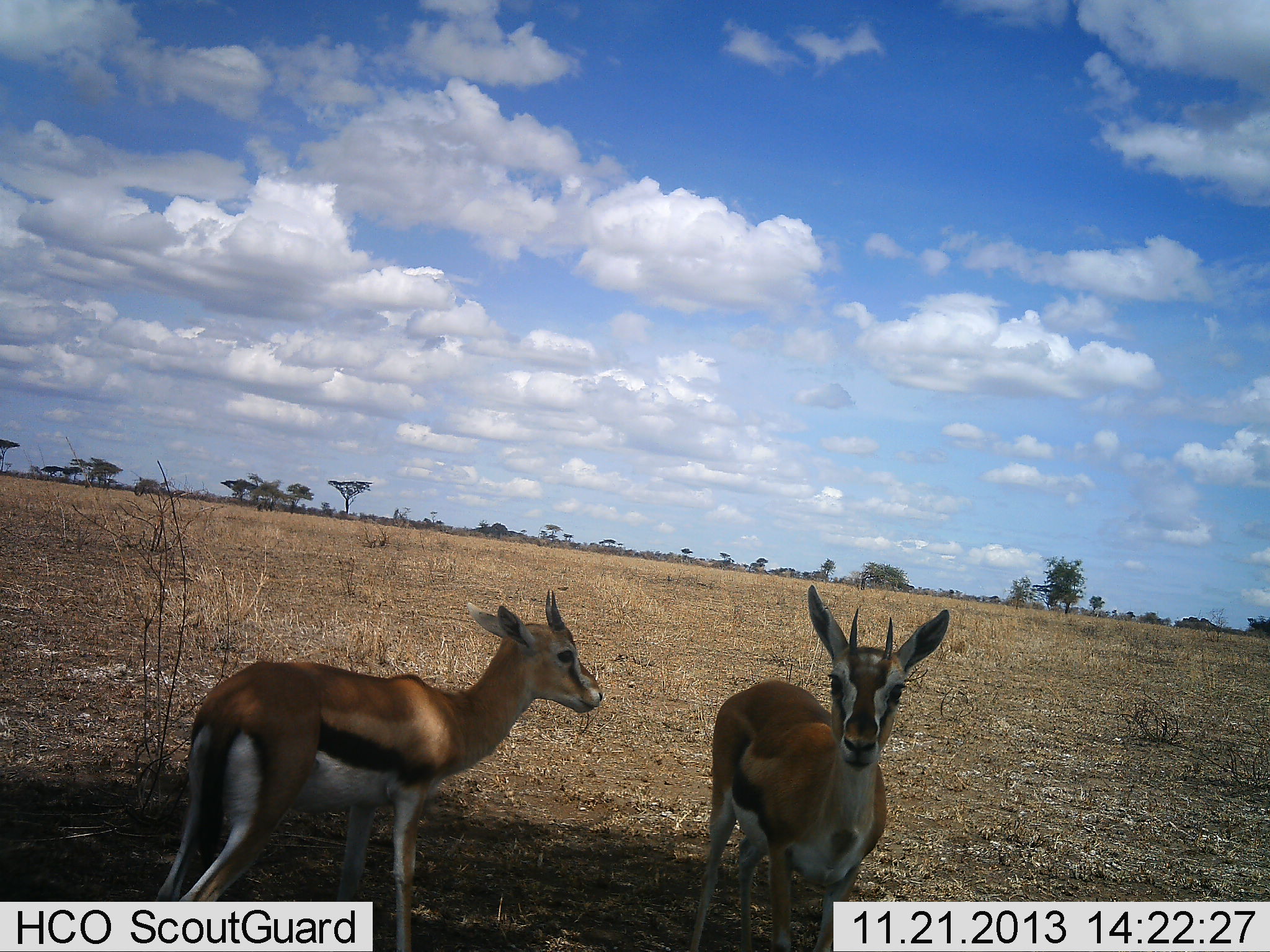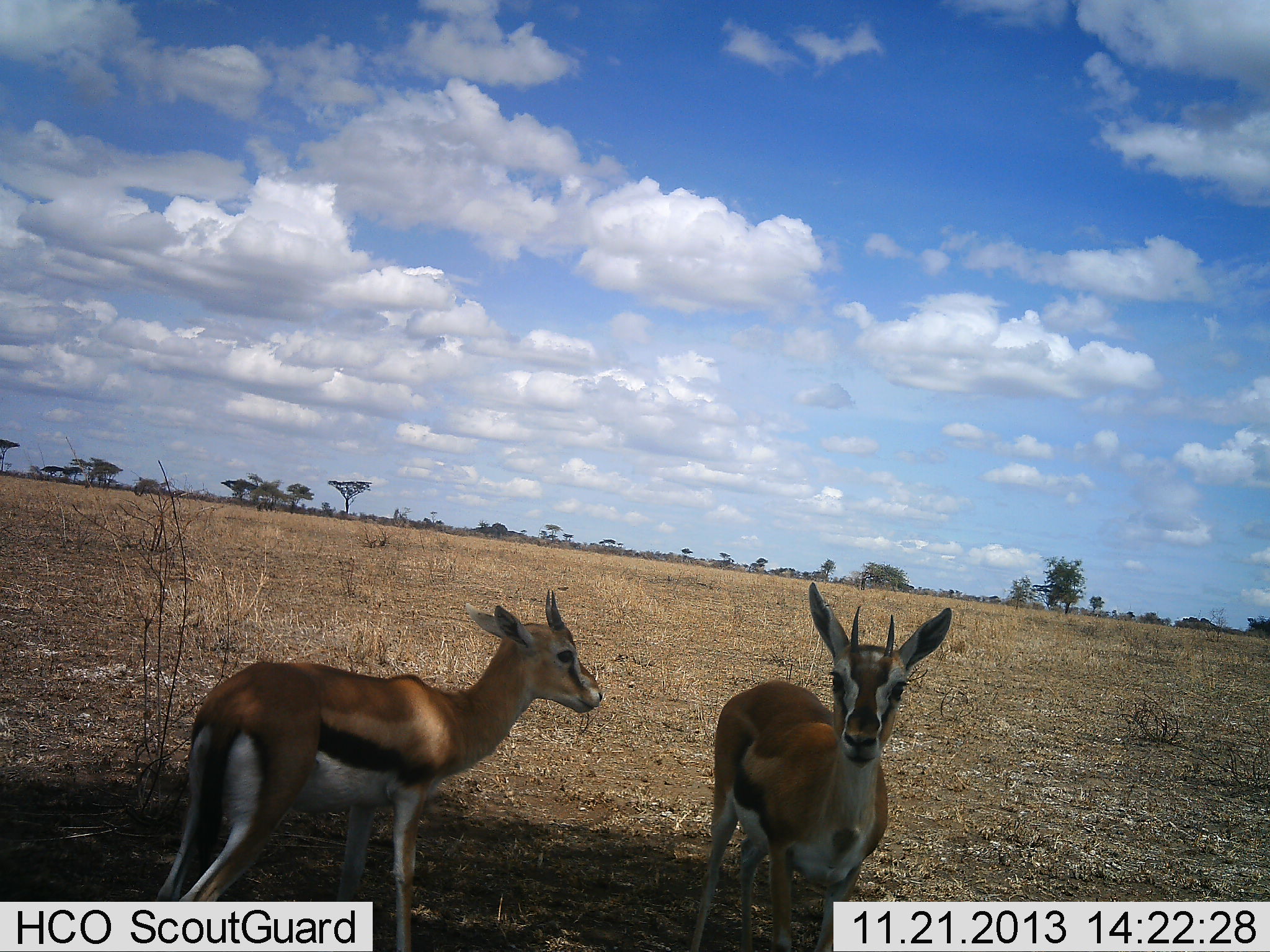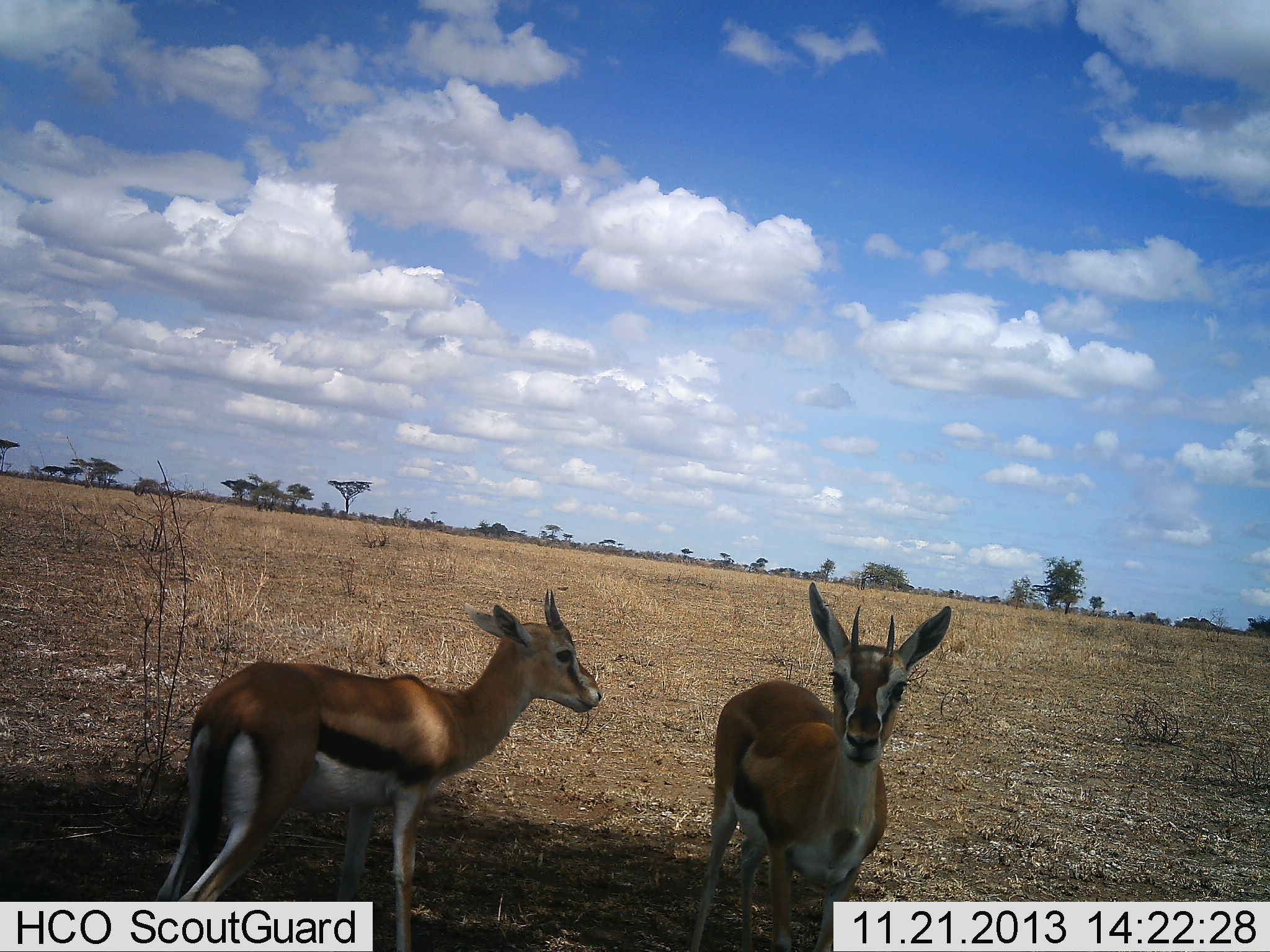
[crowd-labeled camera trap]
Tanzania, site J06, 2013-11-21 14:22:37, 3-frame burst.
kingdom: Animalia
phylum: Chordata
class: Mammalia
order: Artiodactyla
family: Bovidae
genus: Eudorcas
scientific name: Eudorcas thomsonii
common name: thomson's gazelle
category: gazellethomsons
Gazellethomsons (thomson's gazelle) (Eudorcas thomsonii), count 2. Behavior (volunteer vote fractions): standing 100%, resting 0%, moving 0%, interacting 0%. Young present (vote fraction): 20%. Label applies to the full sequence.